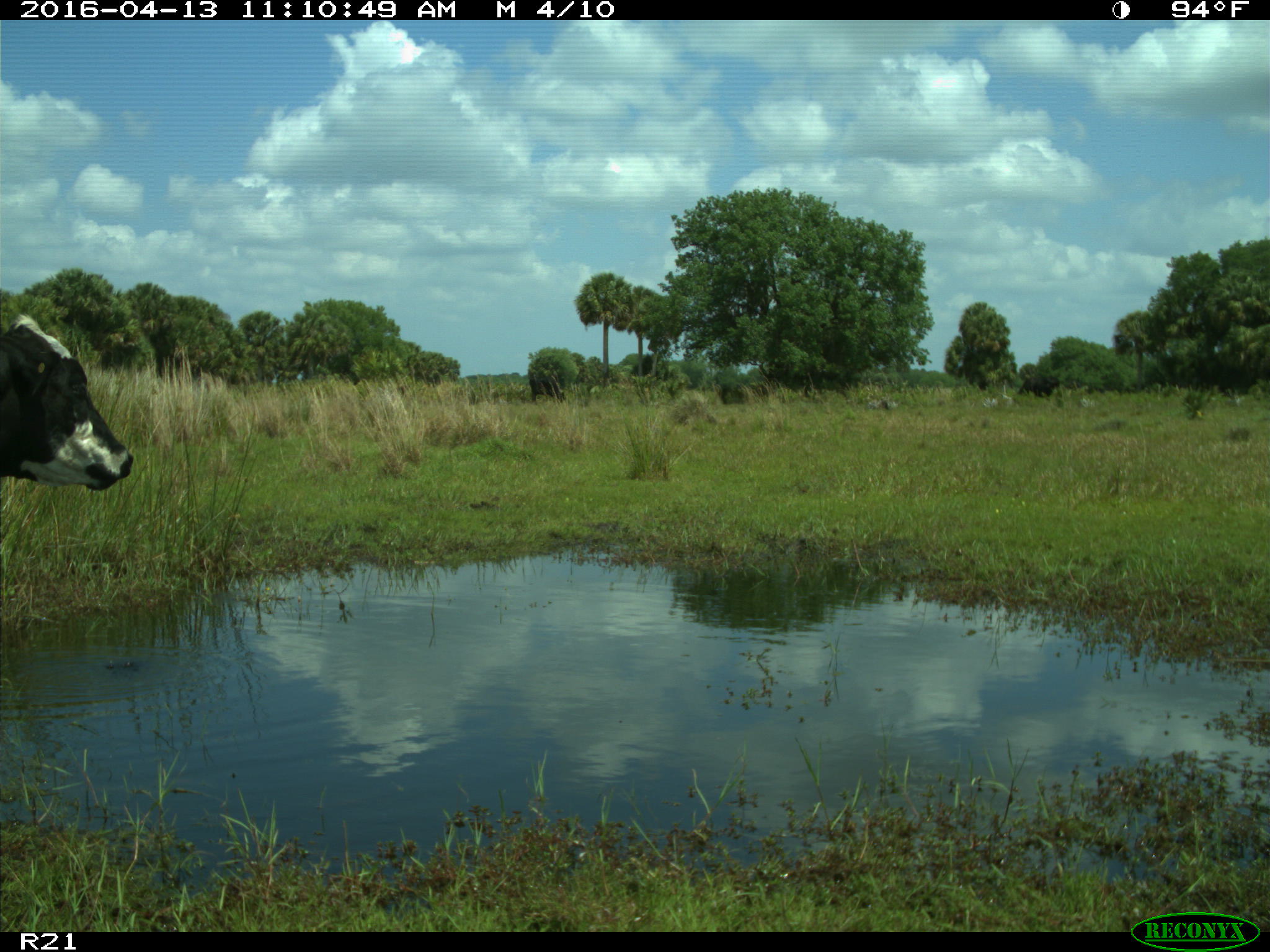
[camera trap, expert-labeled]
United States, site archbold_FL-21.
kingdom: Animalia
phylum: Chordata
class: Mammalia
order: Artiodactyla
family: Bovidae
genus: Bos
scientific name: Bos taurus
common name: domestic cow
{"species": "Bos taurus (domestic cow)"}